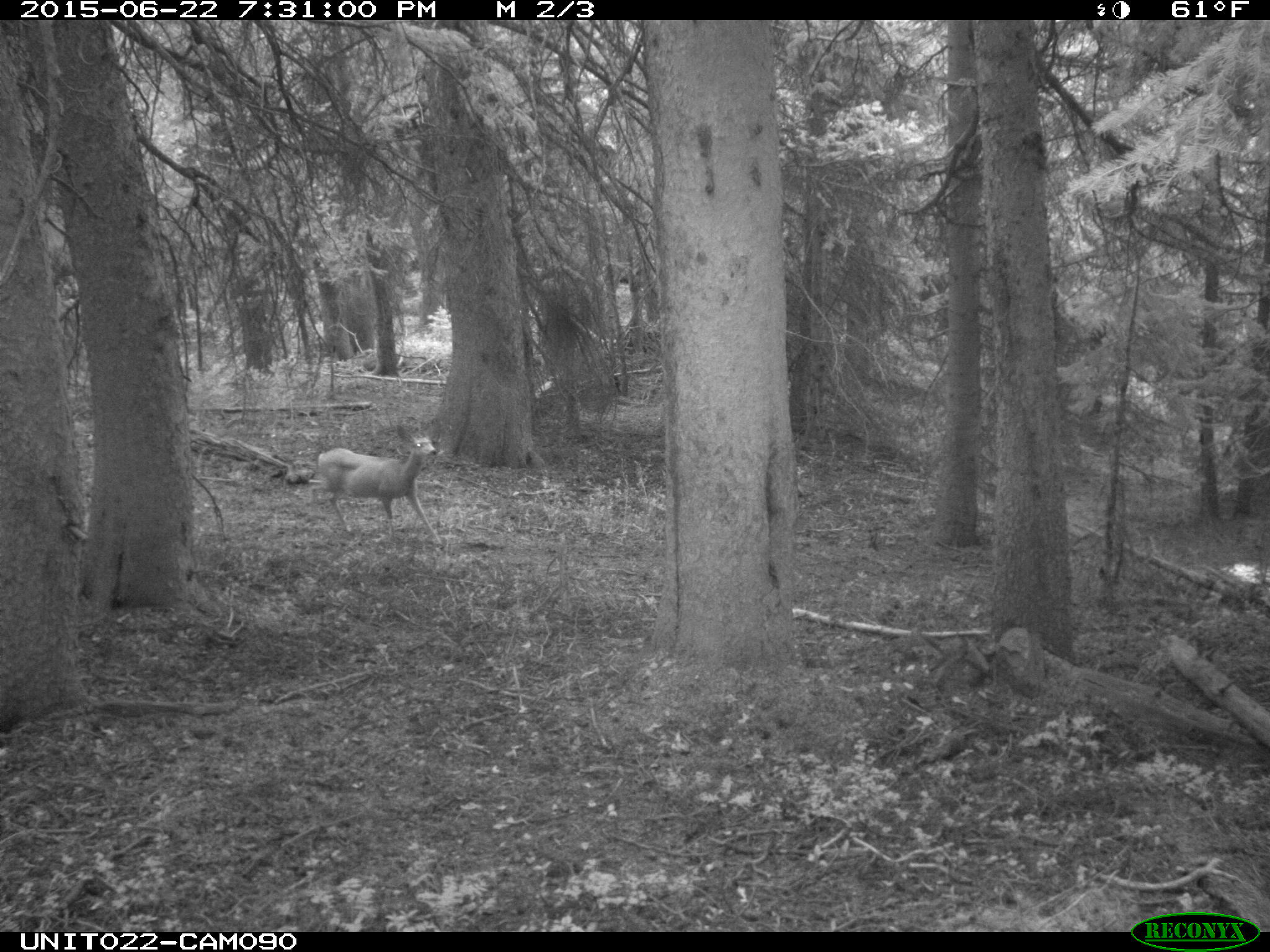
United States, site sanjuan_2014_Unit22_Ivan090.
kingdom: Animalia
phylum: Chordata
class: Mammalia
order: Artiodactyla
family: Cervidae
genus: Odocoileus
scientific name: Odocoileus hemionus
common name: mule deer